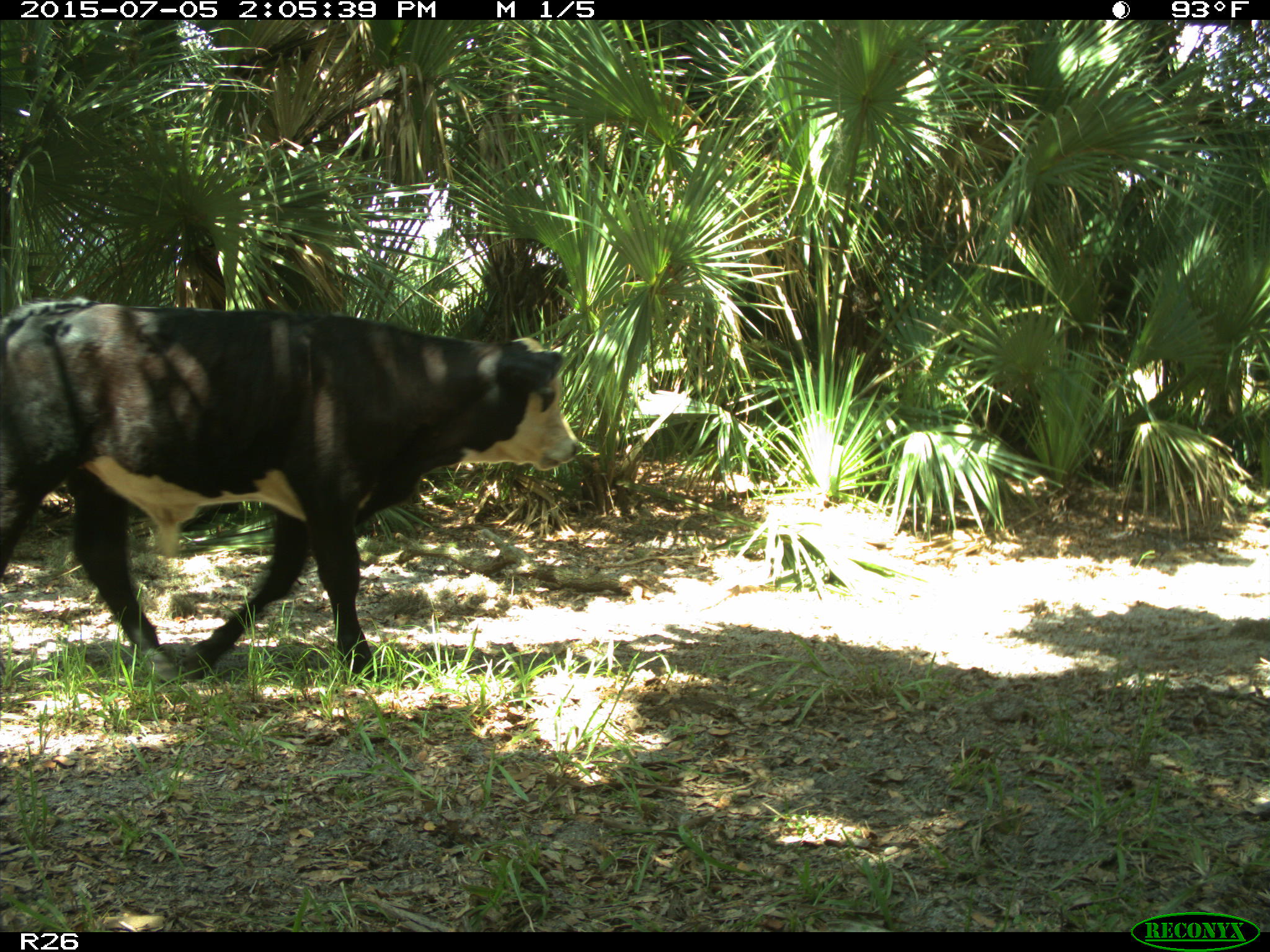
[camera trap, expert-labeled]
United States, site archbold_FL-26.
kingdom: Animalia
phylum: Chordata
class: Mammalia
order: Artiodactyla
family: Bovidae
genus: Bos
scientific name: Bos taurus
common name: domestic cow